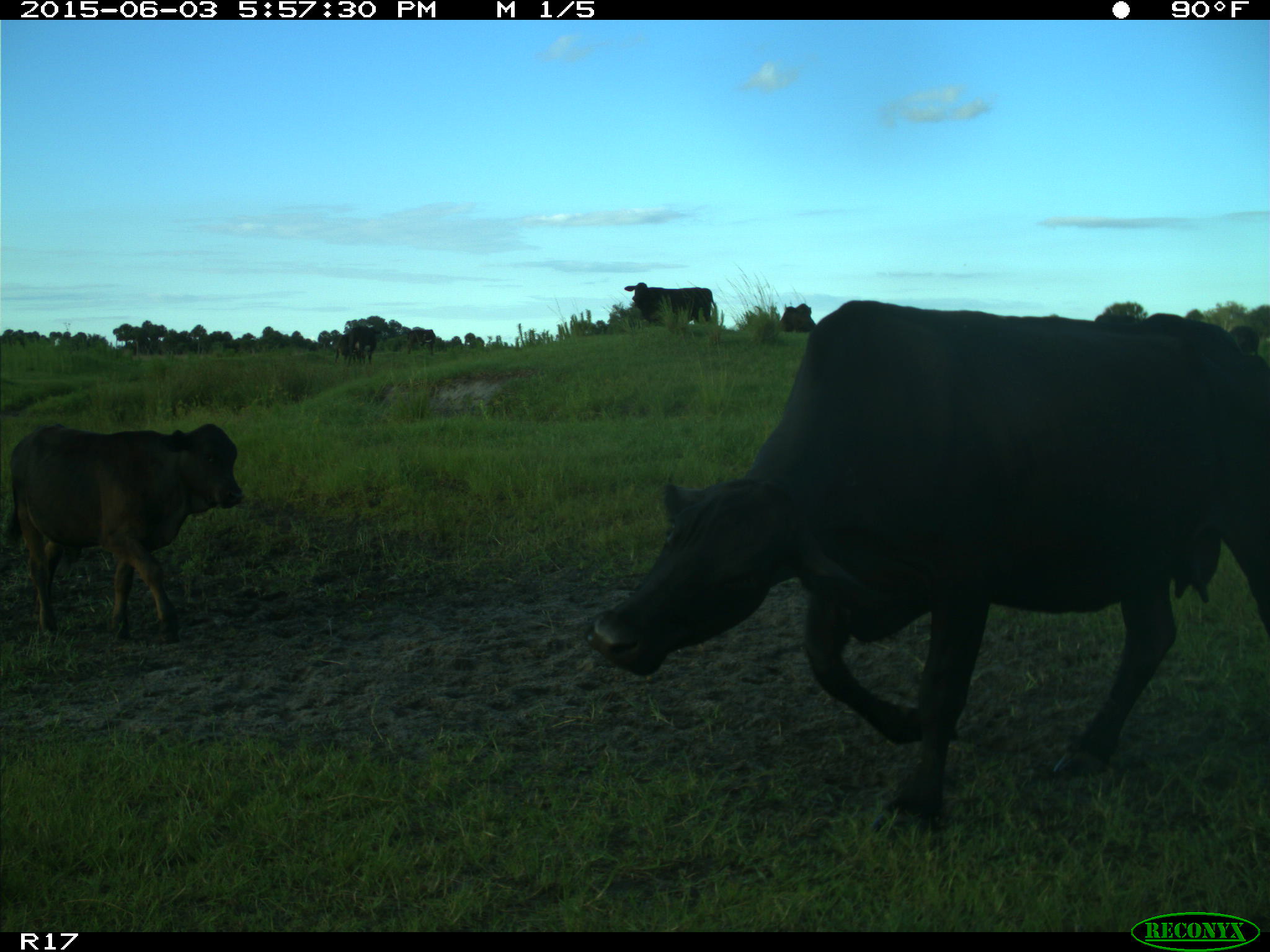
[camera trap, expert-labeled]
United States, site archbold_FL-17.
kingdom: Animalia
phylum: Chordata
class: Mammalia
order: Artiodactyla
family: Bovidae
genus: Bos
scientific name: Bos taurus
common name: domestic cow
Bos taurus (domestic cow).